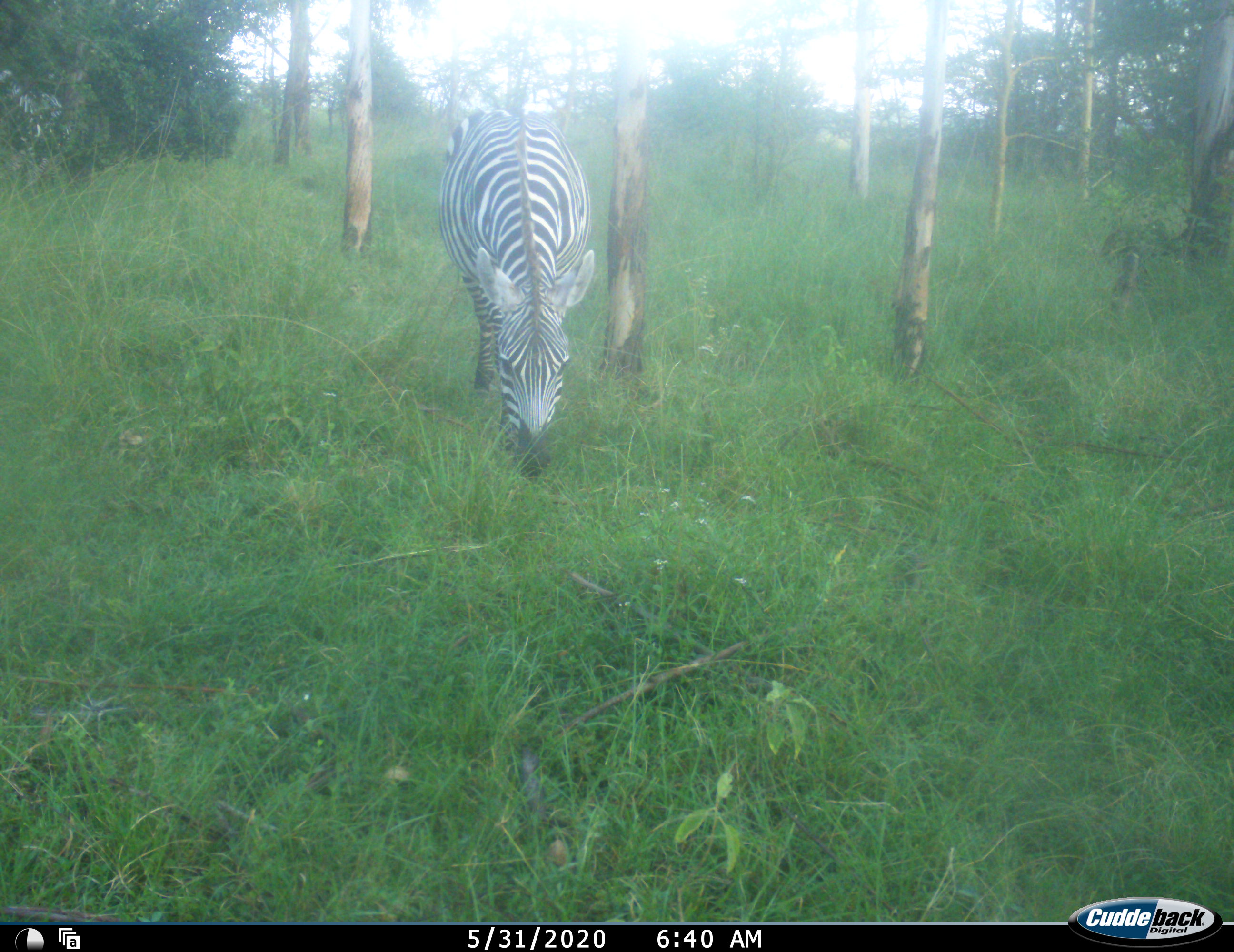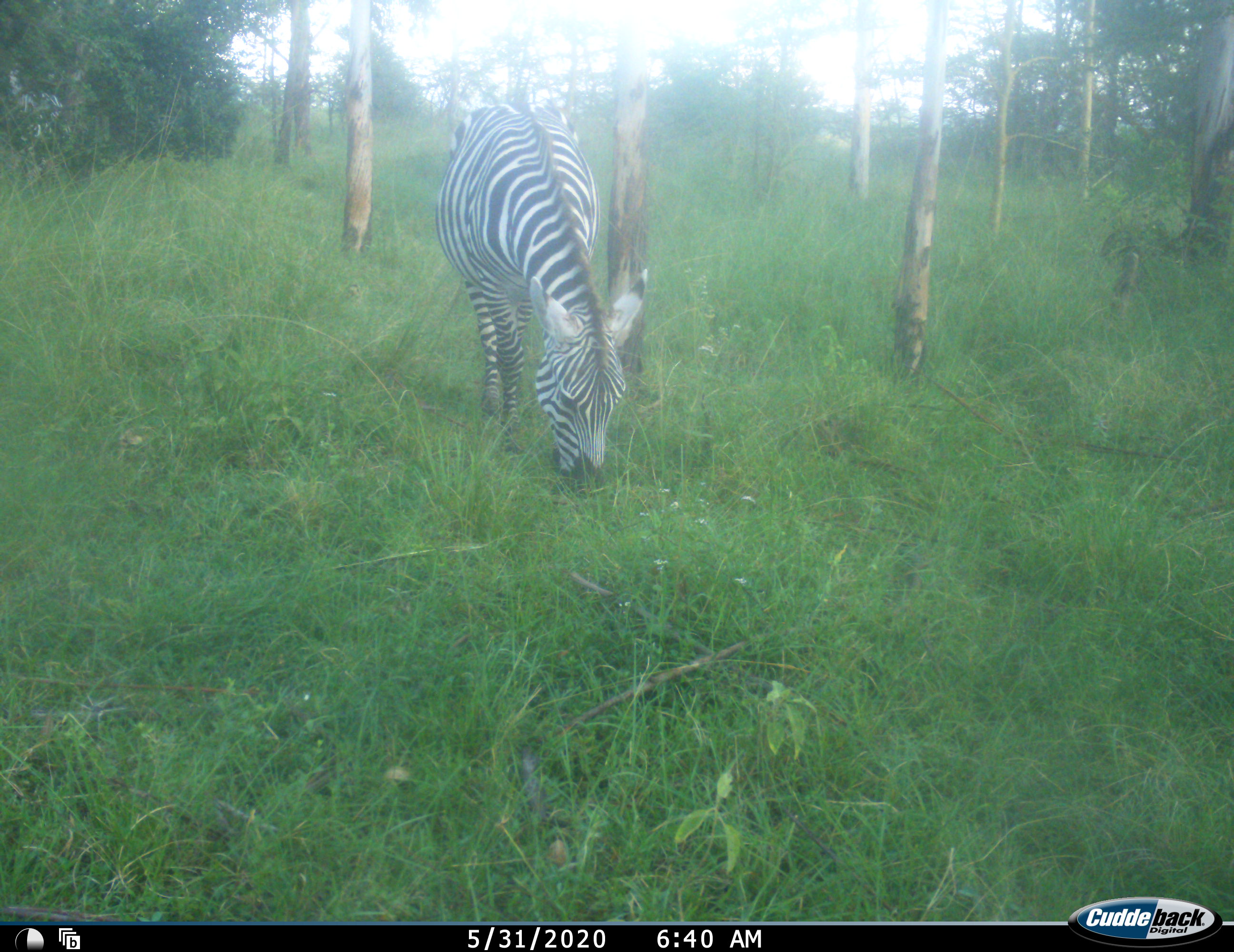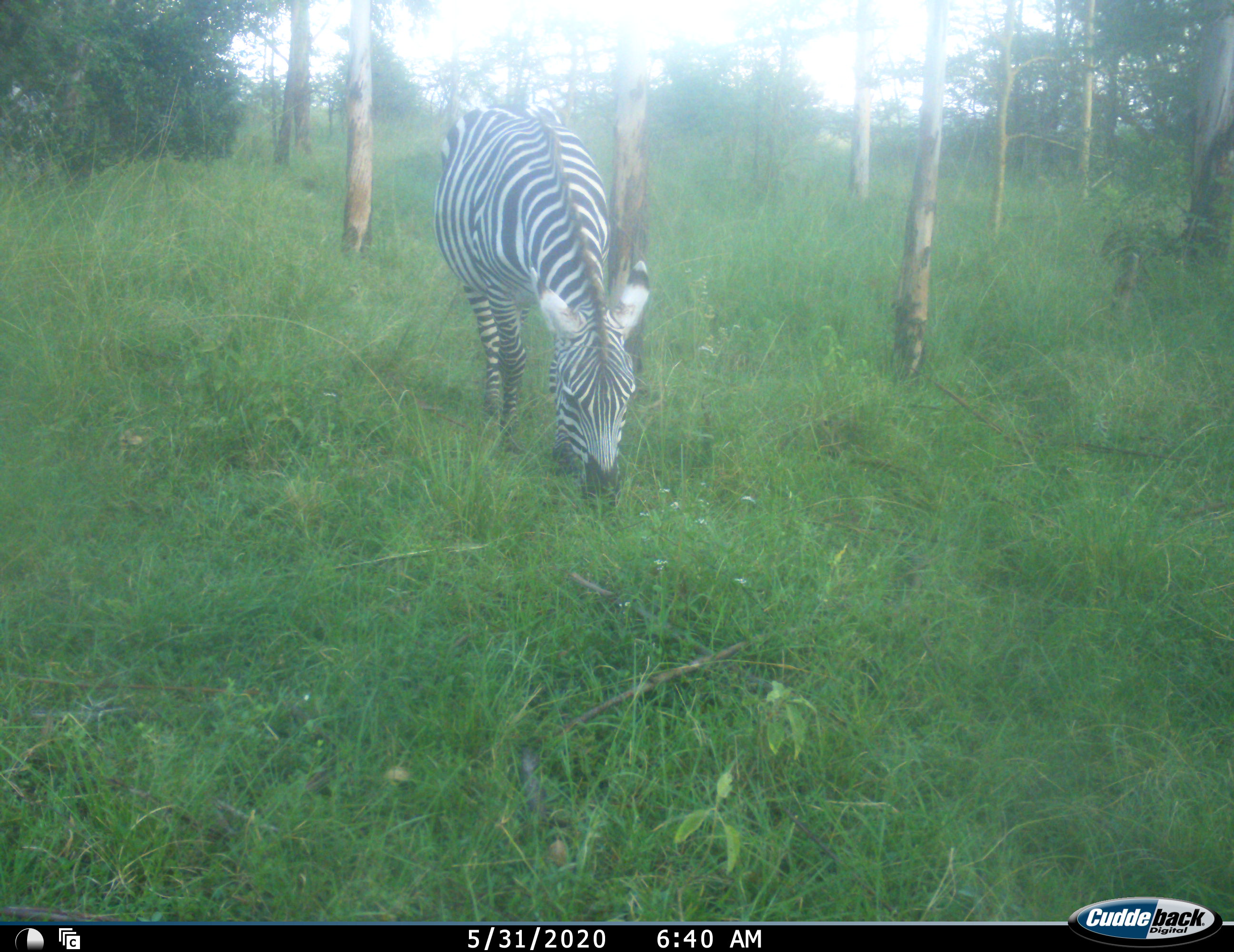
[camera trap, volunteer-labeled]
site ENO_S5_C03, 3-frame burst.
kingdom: Animalia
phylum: Chordata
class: Mammalia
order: Perissodactyla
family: Equidae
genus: Equus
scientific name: Equus quagga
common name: plains zebra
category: zebraplains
Zebraplains (plains zebra) (Equus quagga), count 1. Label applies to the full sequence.